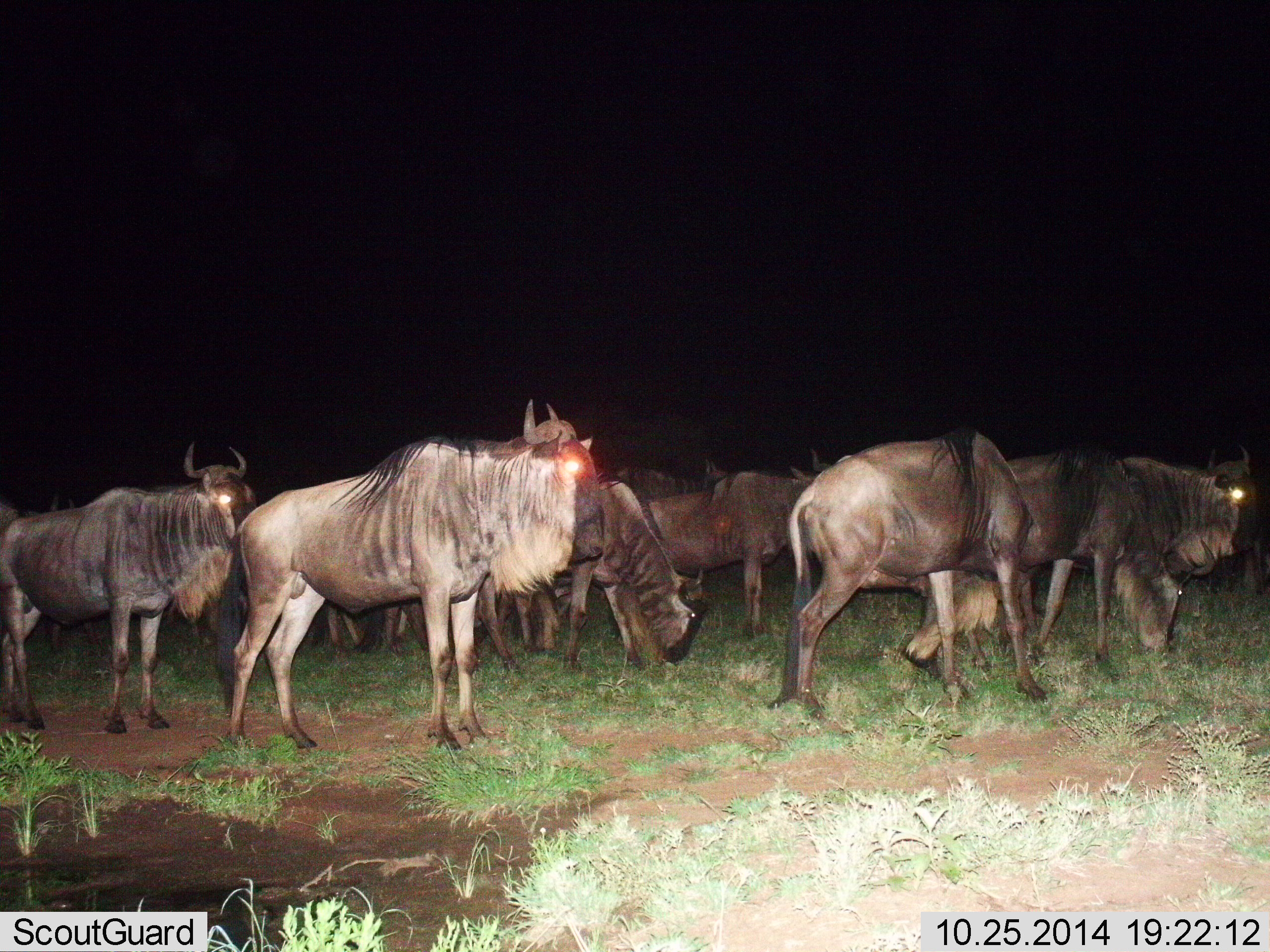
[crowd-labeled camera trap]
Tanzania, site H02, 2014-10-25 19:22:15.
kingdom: Animalia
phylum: Chordata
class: Mammalia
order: Artiodactyla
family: Bovidae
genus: Connochaetes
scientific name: Connochaetes taurinus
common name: blue wildebeest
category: wildebeest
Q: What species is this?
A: Wildebeest (blue wildebeest) (Connochaetes taurinus).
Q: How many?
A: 9.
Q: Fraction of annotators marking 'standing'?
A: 90%.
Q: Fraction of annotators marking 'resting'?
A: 0%.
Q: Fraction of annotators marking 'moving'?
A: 30%.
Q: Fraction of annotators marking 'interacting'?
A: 0%.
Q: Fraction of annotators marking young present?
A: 0%.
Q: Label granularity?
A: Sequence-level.